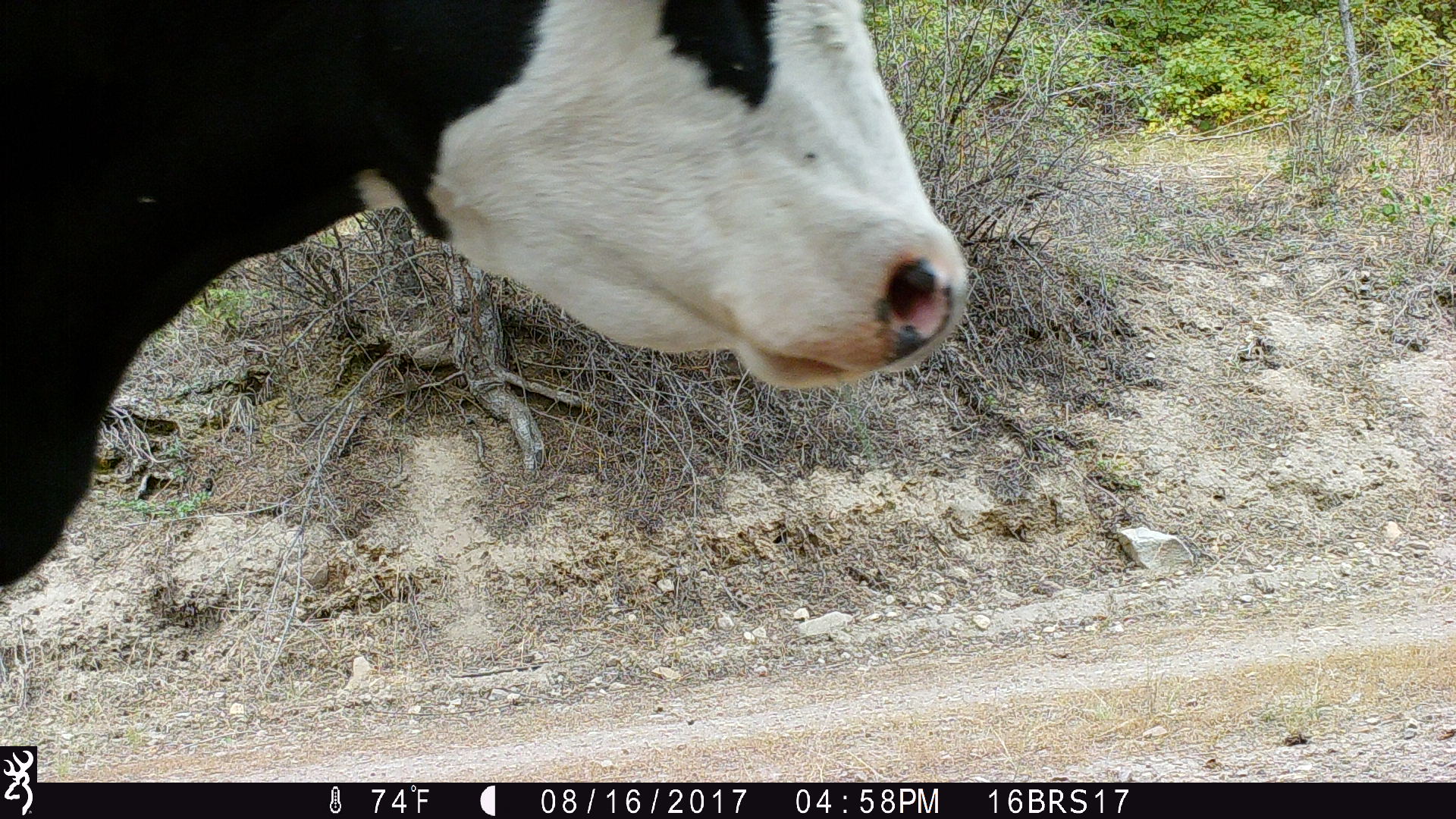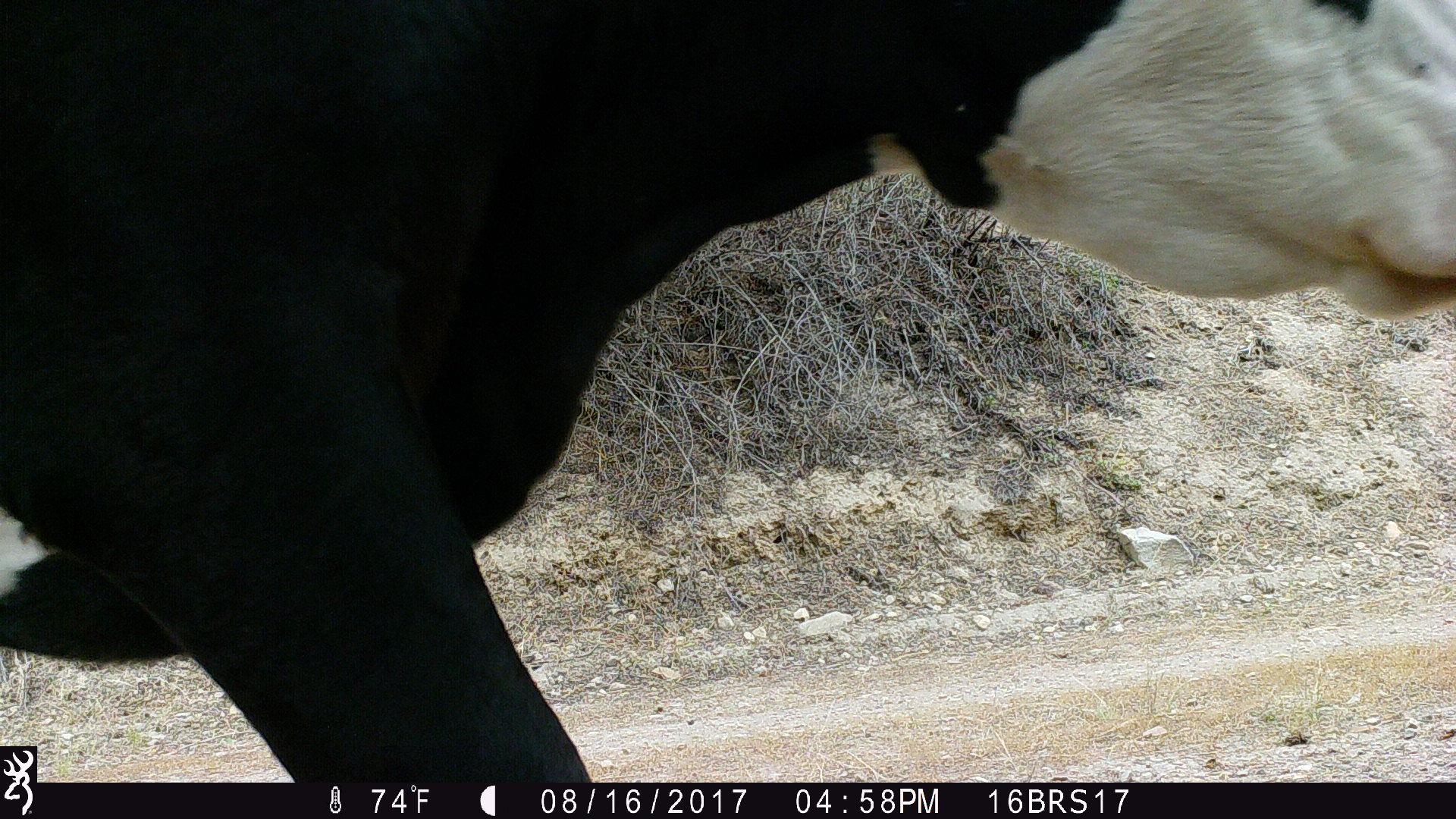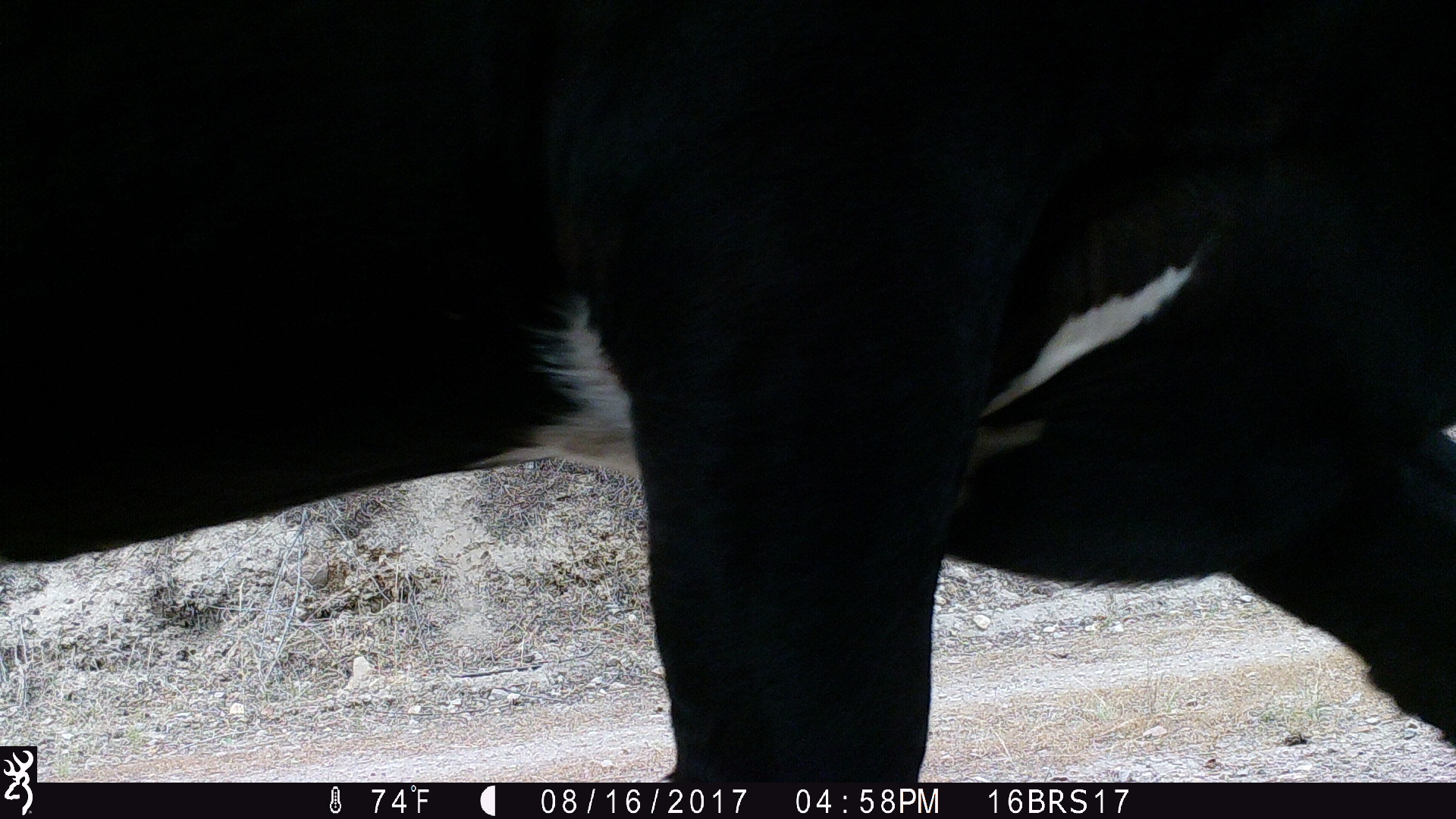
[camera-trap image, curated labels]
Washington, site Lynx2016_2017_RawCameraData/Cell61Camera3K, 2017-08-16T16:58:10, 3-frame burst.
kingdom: Animalia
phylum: Chordata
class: Mammalia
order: Artiodactyla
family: Bovidae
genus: Bos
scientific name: Bos taurus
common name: domestic cattle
Domestic cattle (Bos taurus). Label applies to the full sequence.